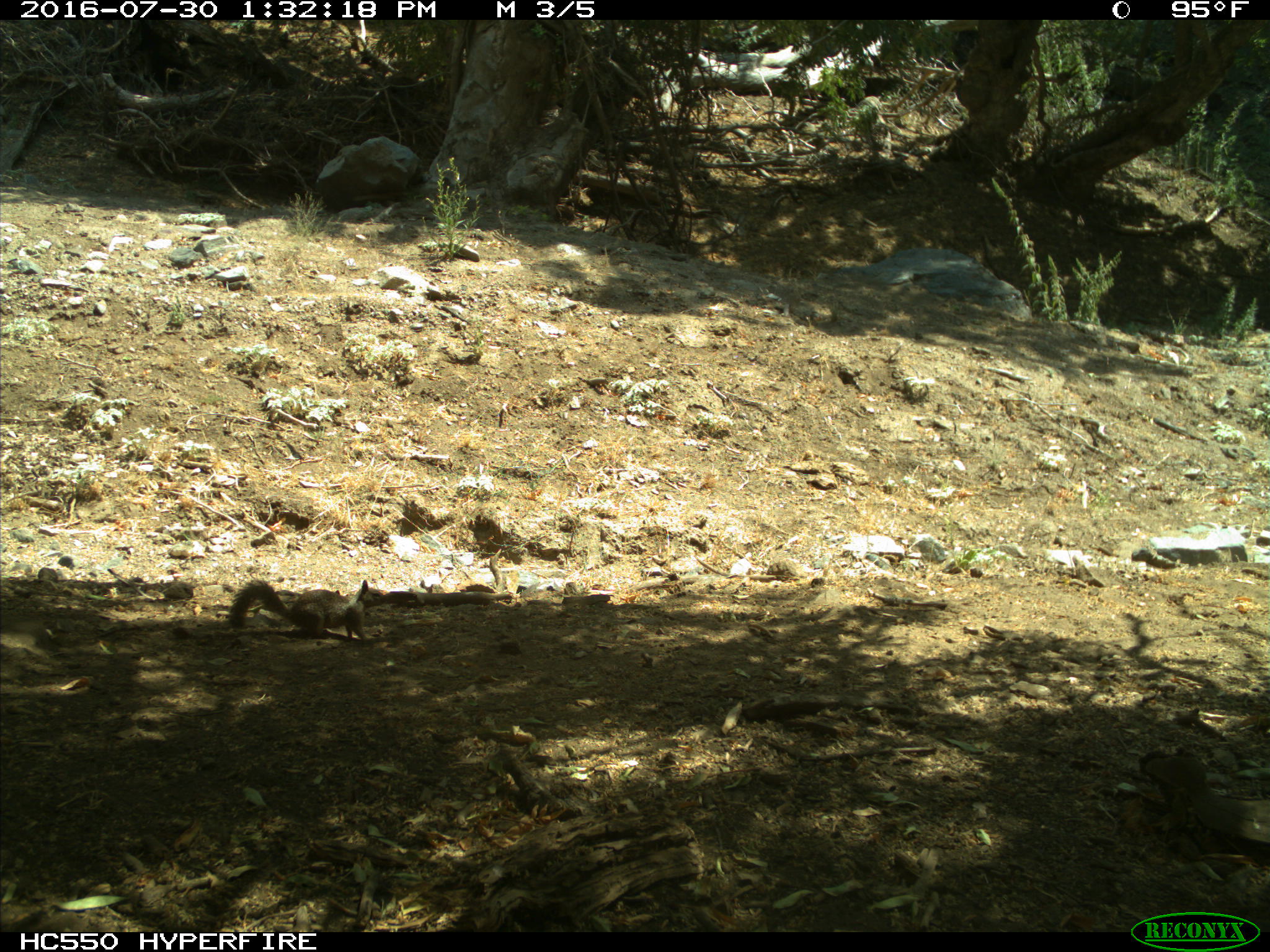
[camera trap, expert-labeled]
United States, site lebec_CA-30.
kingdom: Animalia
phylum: Chordata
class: Mammalia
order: Rodentia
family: Sciuridae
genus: Otospermophilus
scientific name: Otospermophilus beecheyi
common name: california ground squirrel